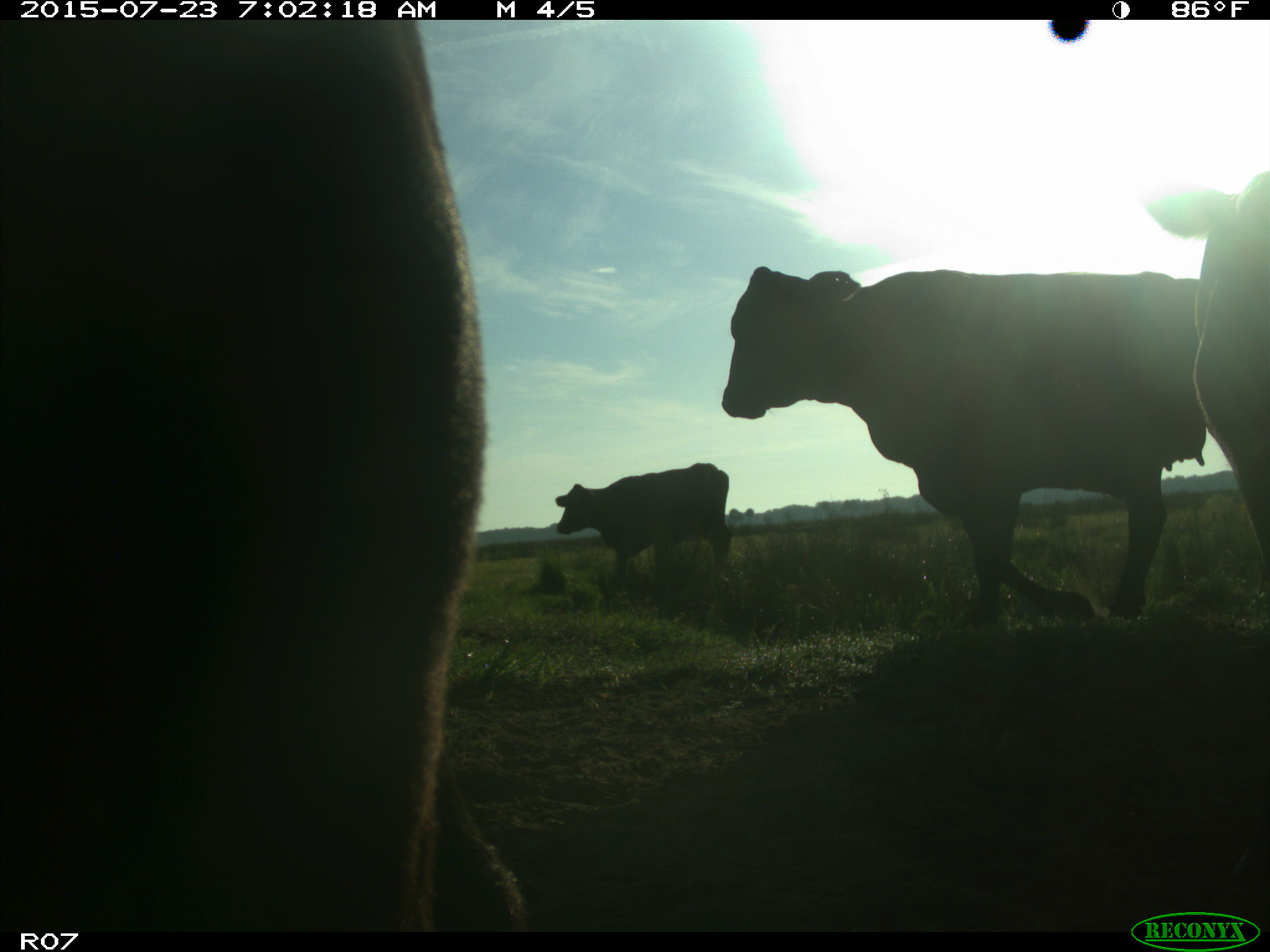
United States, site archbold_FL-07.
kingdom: Animalia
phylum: Chordata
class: Mammalia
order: Artiodactyla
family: Bovidae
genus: Bos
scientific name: Bos taurus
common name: domestic cow